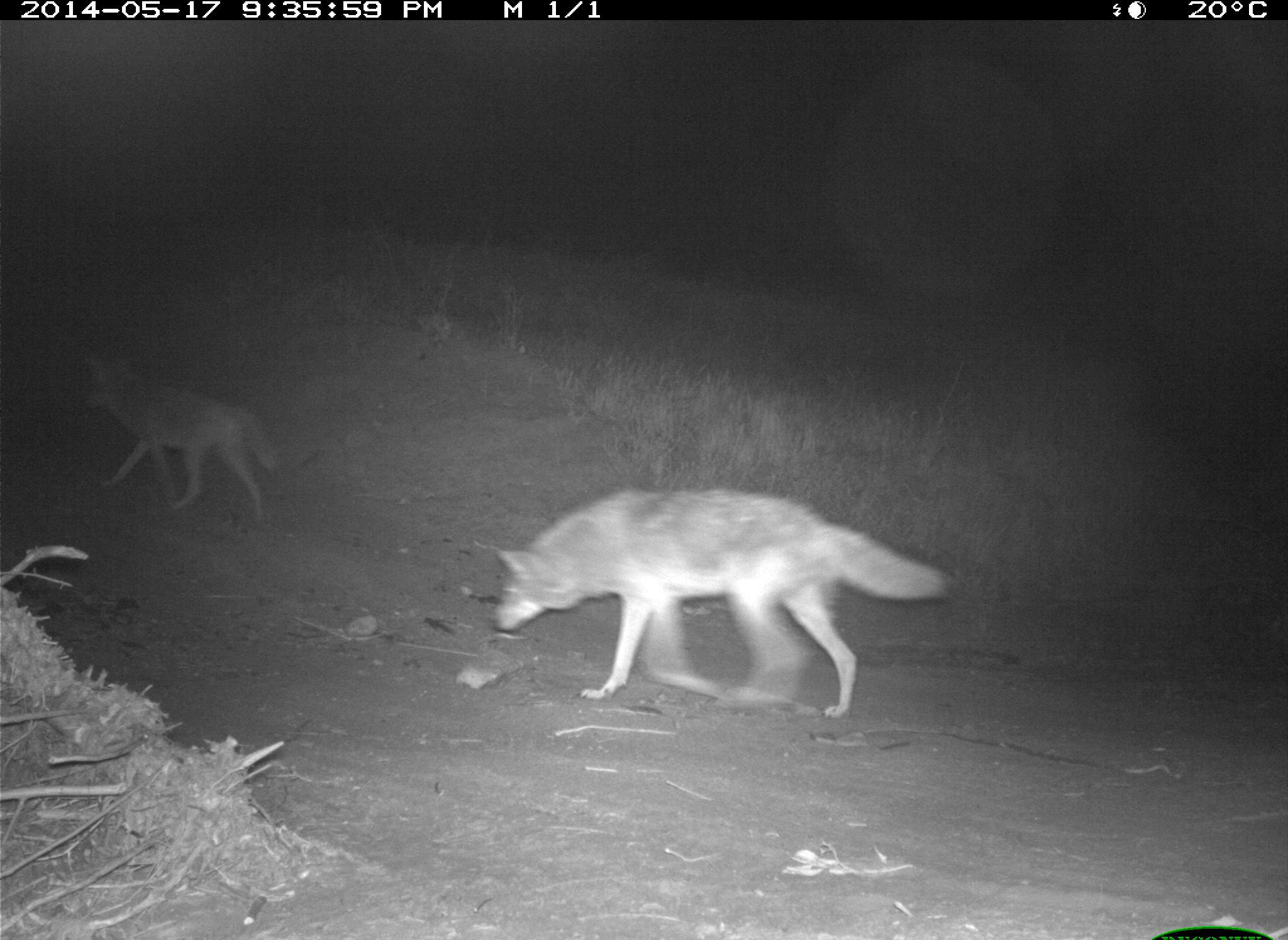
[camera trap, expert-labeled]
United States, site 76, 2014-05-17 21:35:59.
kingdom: Animalia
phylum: Chordata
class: Mammalia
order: Carnivora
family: Canidae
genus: Canis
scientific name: Canis latrans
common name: coyote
Coyote (Canis latrans).